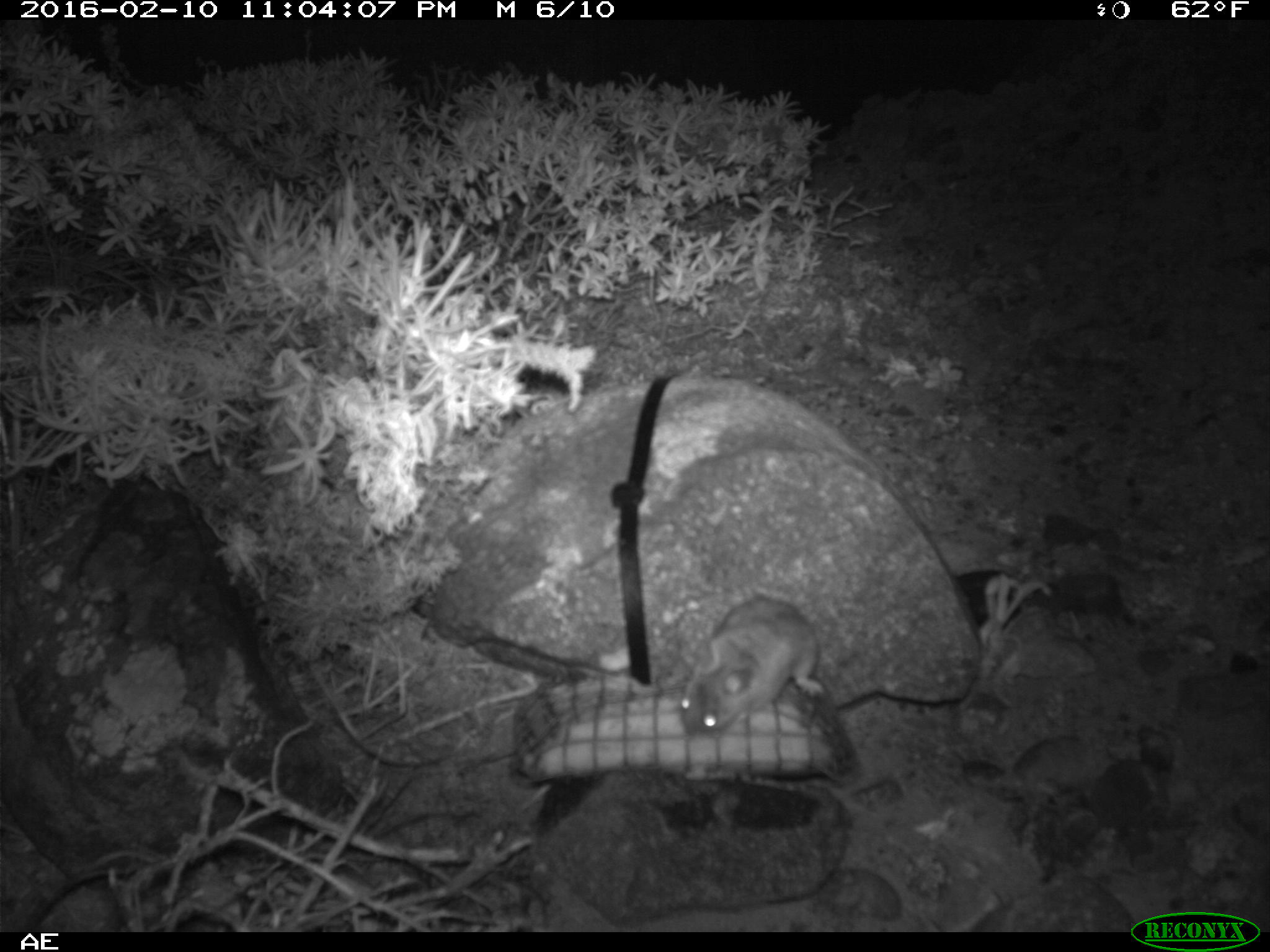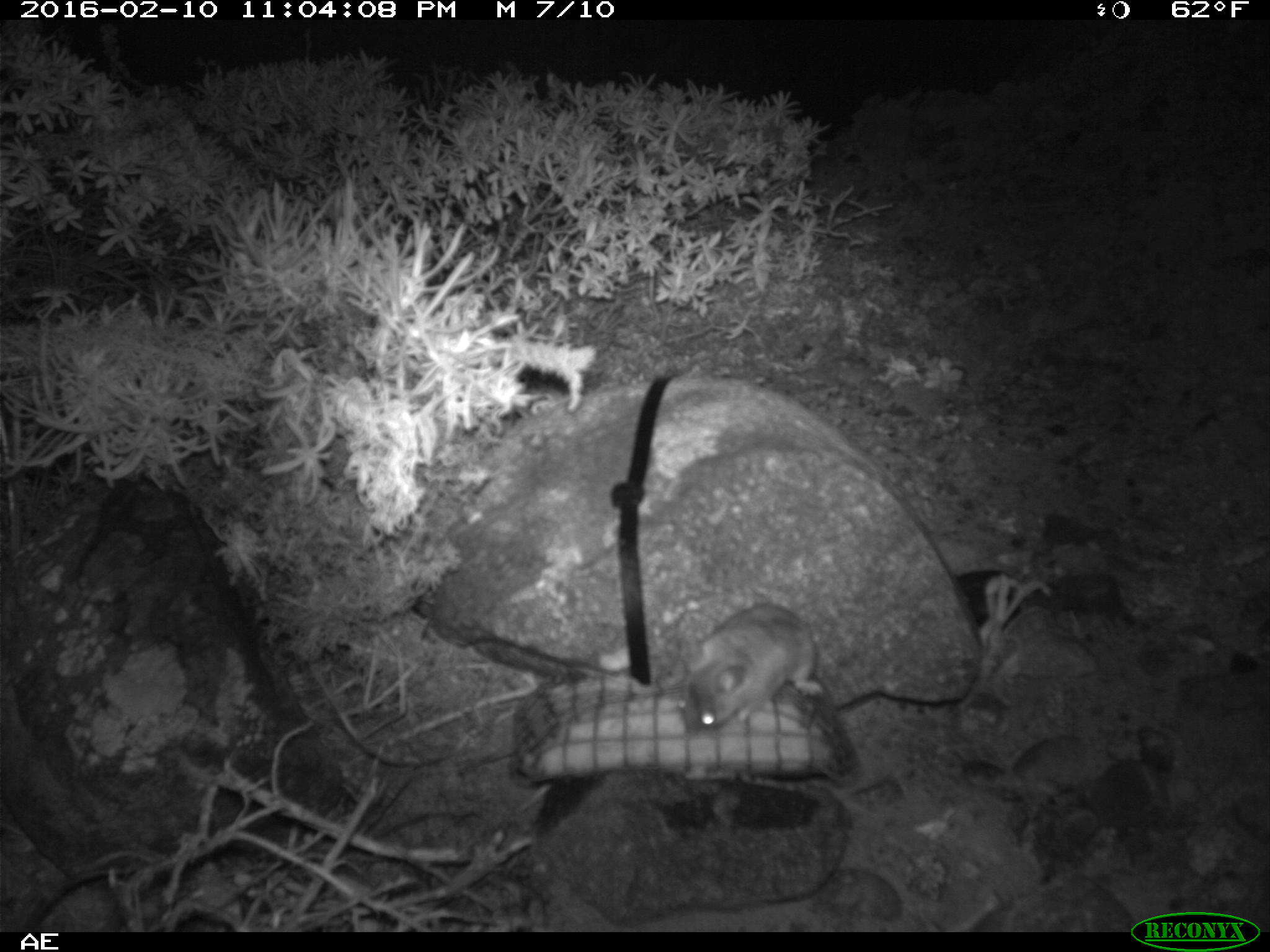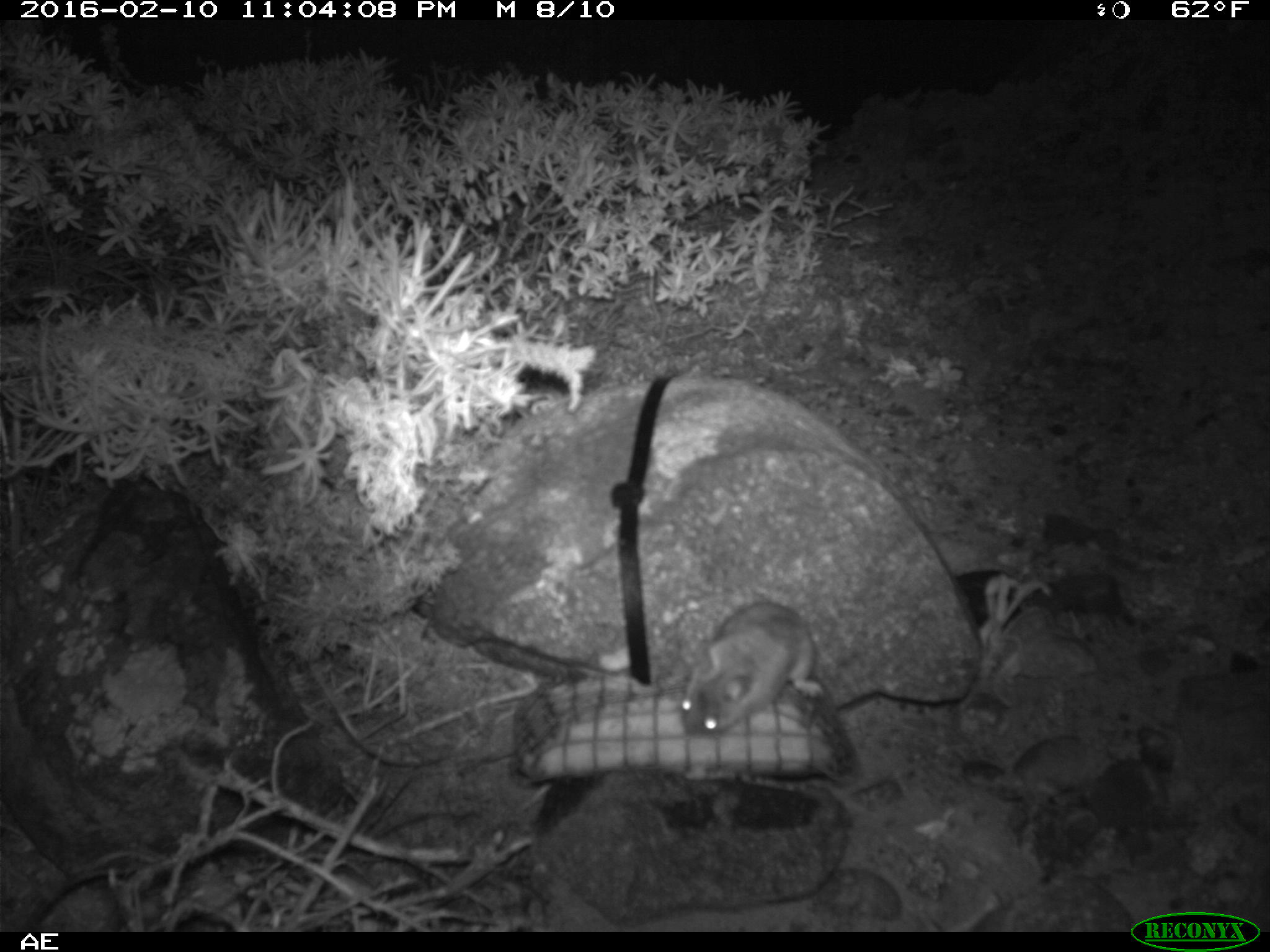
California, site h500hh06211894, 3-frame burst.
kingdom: Animalia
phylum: Chordata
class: Mammalia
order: Rodentia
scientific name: Rodentia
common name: rodent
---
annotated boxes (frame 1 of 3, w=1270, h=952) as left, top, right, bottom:
rodent: 680, 595, 825, 739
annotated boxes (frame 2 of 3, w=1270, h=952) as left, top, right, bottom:
rodent: 680, 600, 827, 737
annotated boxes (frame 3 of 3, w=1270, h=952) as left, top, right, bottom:
rodent: 676, 599, 830, 734